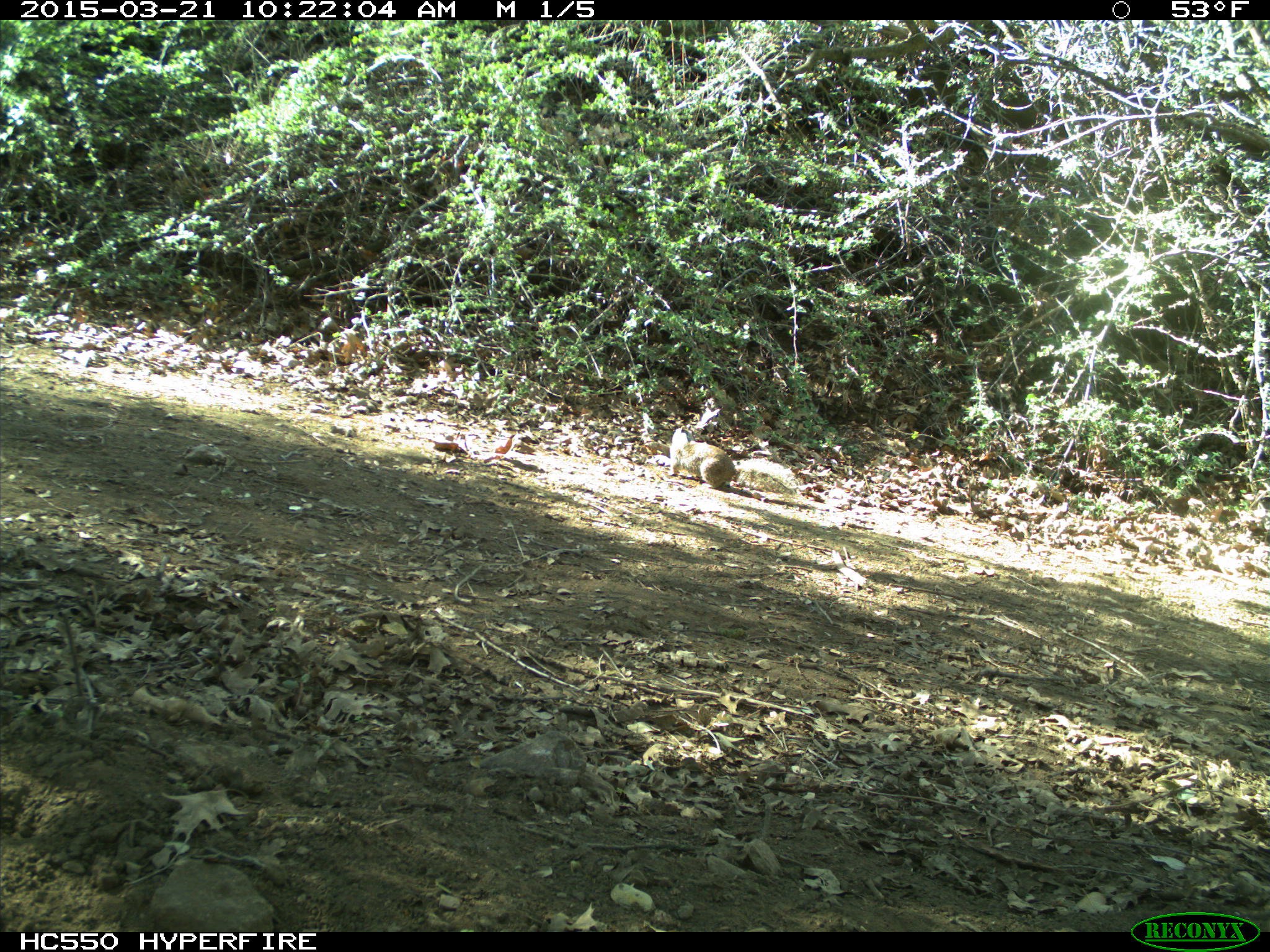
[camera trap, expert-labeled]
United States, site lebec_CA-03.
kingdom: Animalia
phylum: Chordata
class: Mammalia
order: Rodentia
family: Sciuridae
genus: Otospermophilus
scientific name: Otospermophilus beecheyi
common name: california ground squirrel